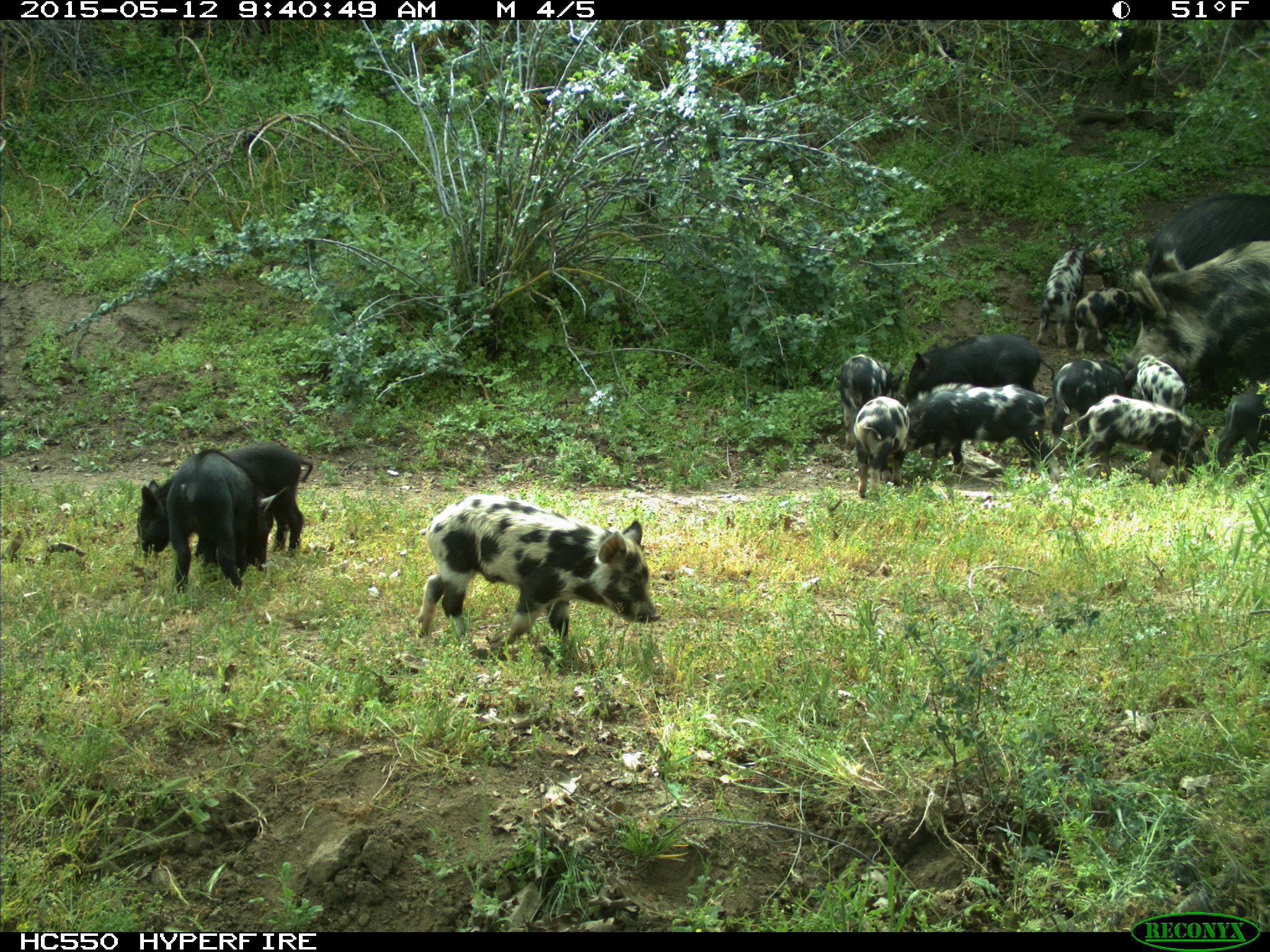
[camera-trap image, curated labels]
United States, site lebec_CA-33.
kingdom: Animalia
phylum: Chordata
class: Mammalia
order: Artiodactyla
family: Suidae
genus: Sus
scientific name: Sus scrofa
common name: wild boar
Sus scrofa (wild boar).